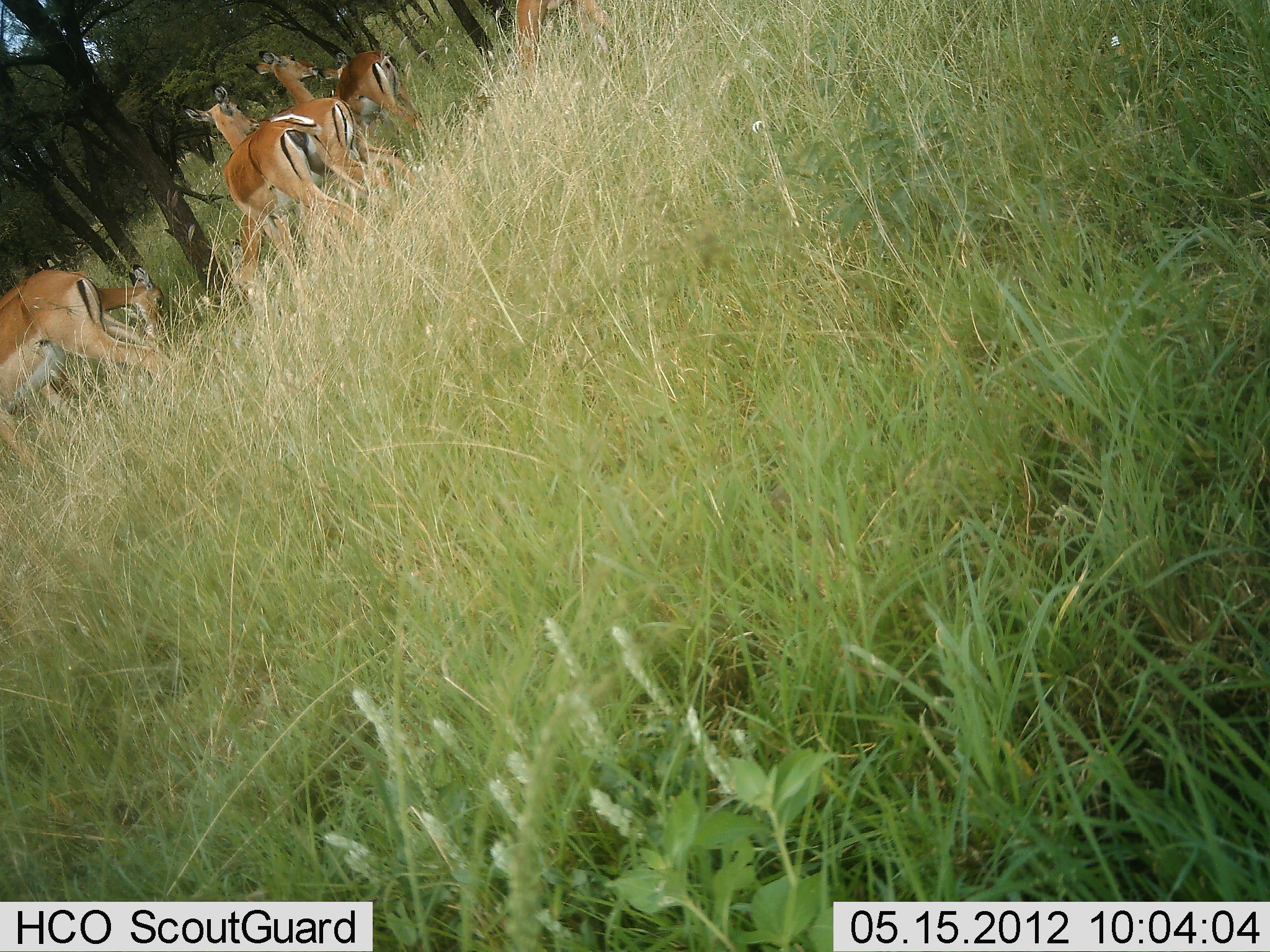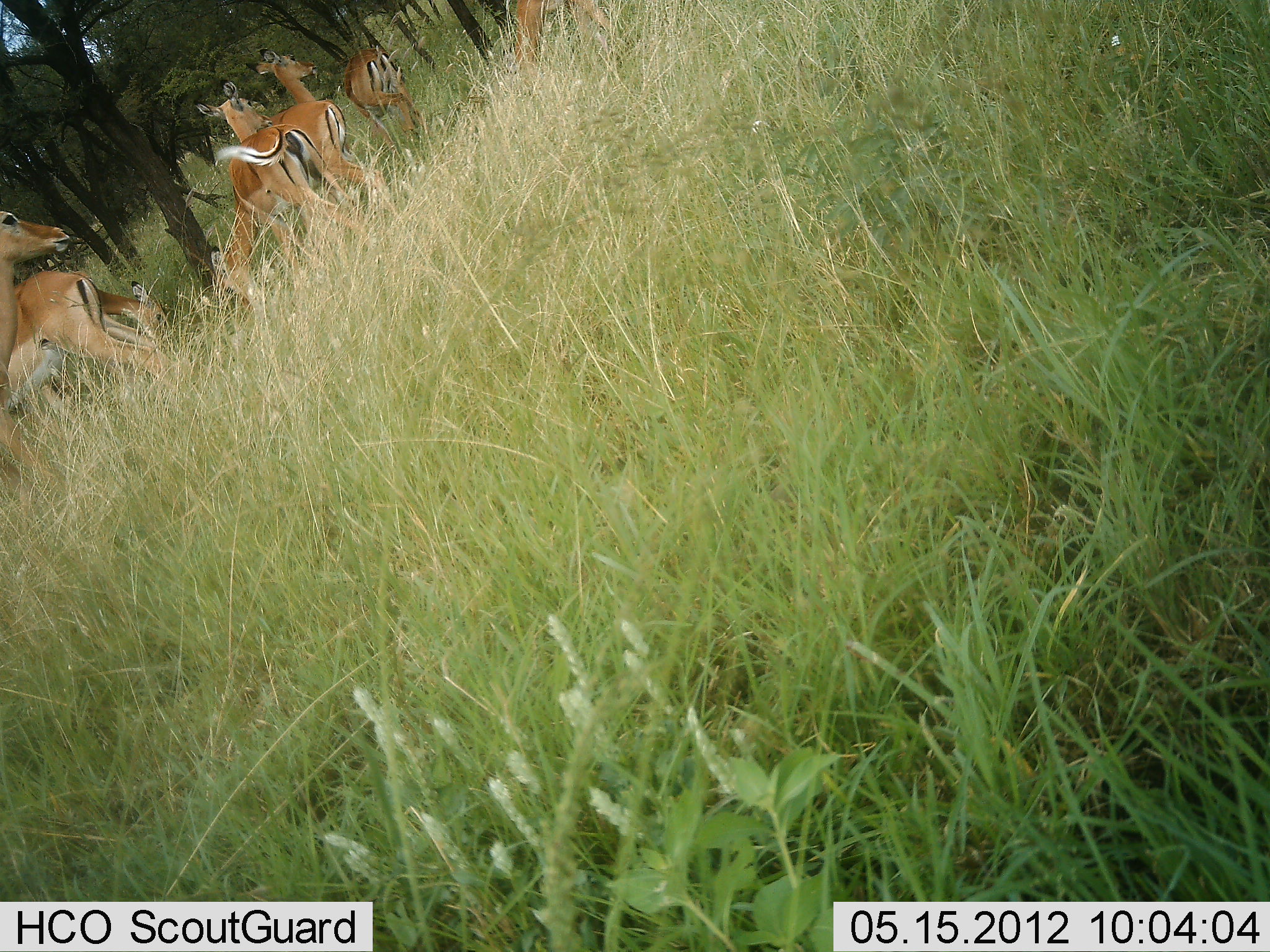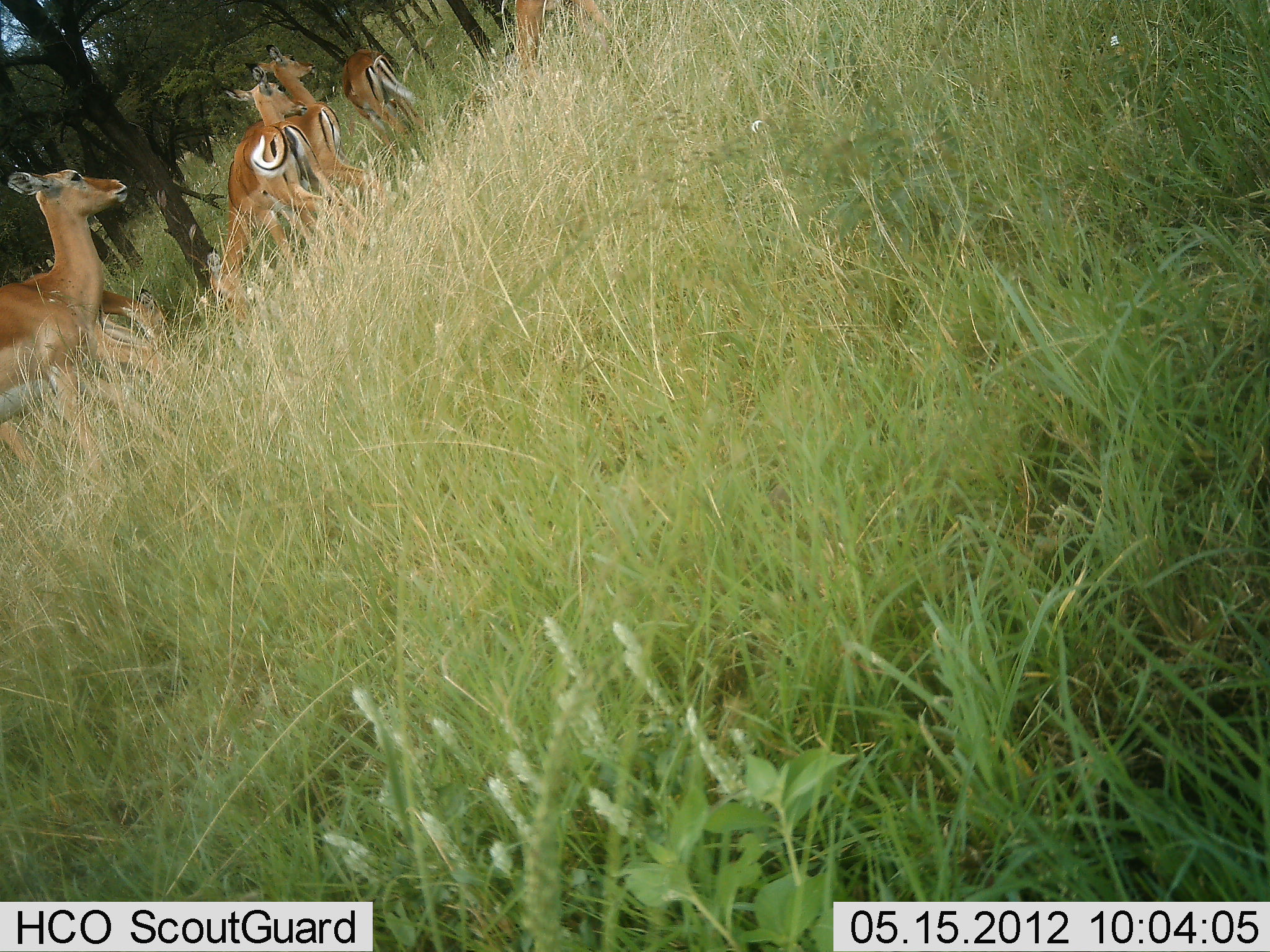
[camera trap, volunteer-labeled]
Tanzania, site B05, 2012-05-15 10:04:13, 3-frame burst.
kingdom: Animalia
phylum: Chordata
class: Mammalia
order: Artiodactyla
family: Bovidae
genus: Aepyceros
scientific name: Aepyceros melampus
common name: impala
Impala (Aepyceros melampus), count 8. Behavior (volunteer vote fractions): standing 71%, resting 0%, moving 57%, interacting 7%. Young present (vote fraction): 7%. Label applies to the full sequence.